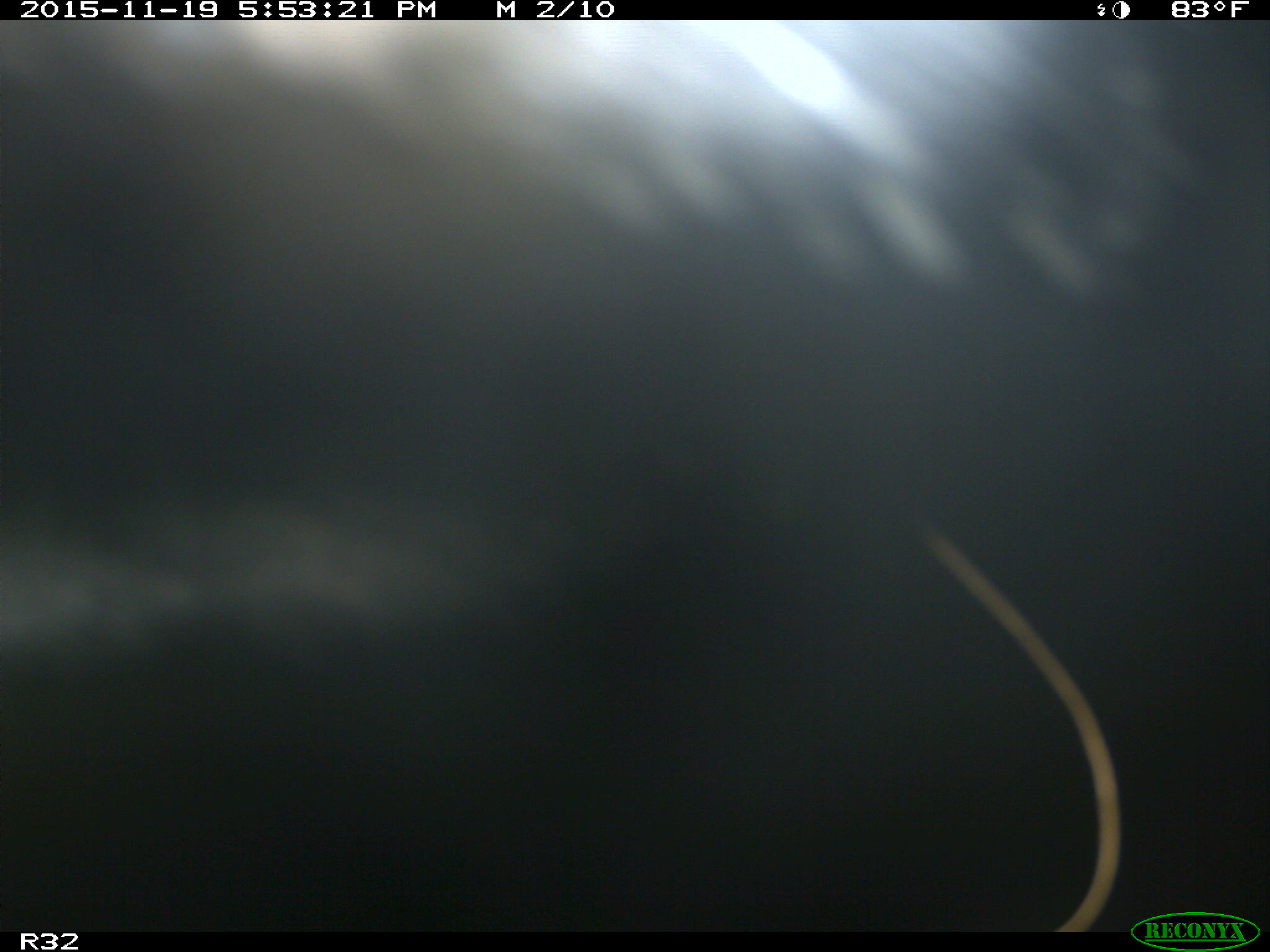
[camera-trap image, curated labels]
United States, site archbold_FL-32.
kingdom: Animalia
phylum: Chordata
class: Mammalia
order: Artiodactyla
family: Bovidae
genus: Bos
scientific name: Bos taurus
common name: domestic cow